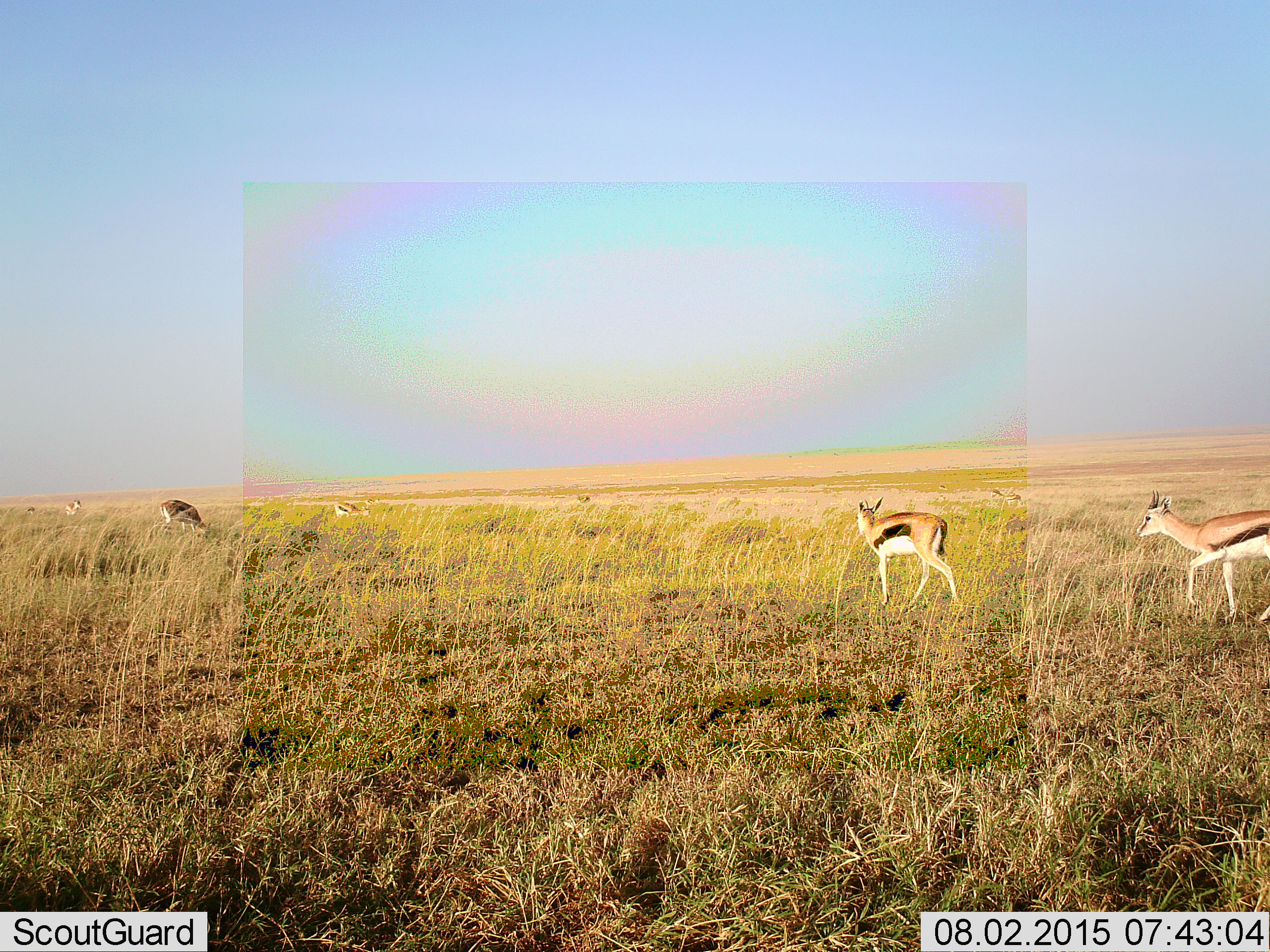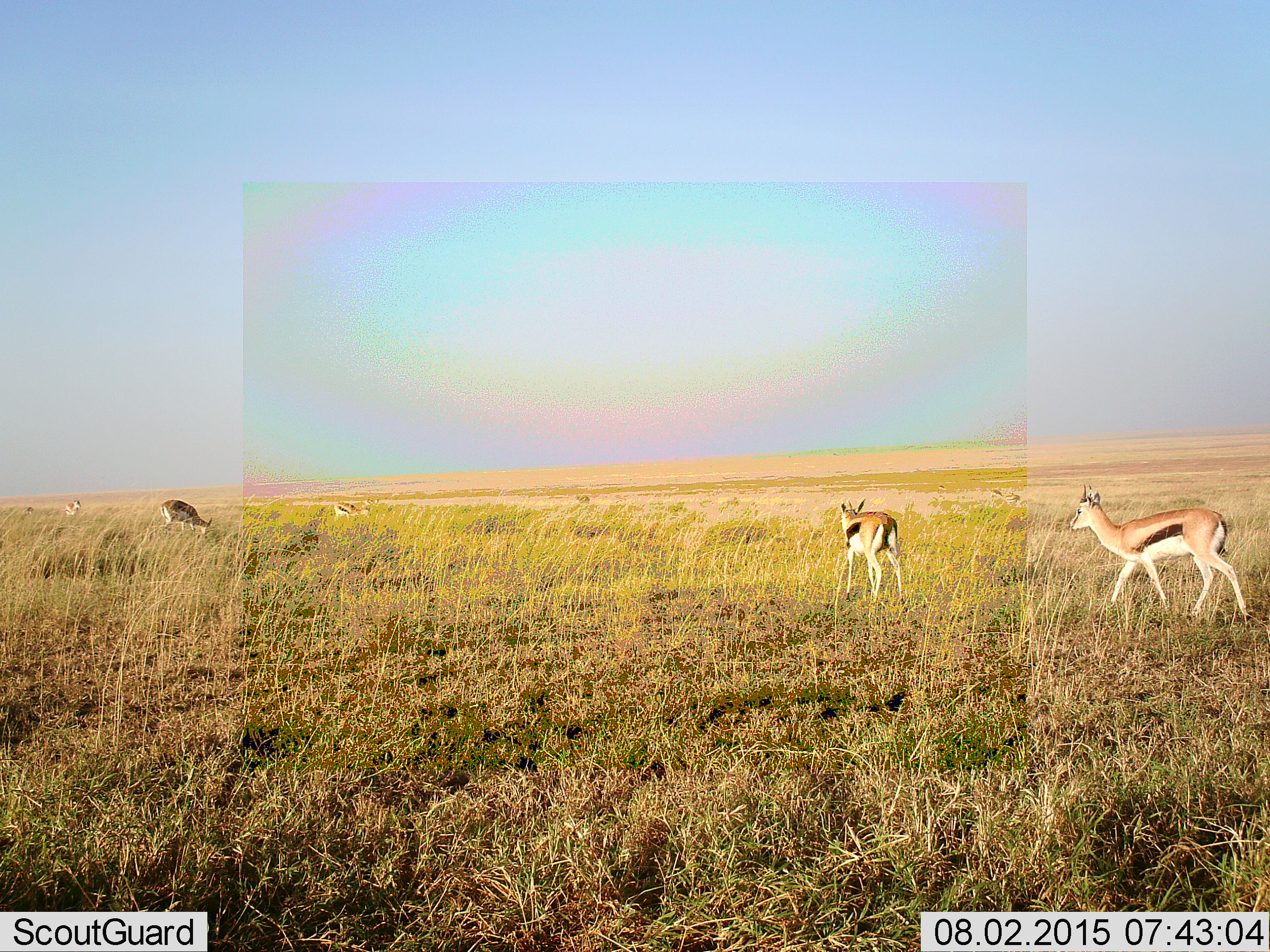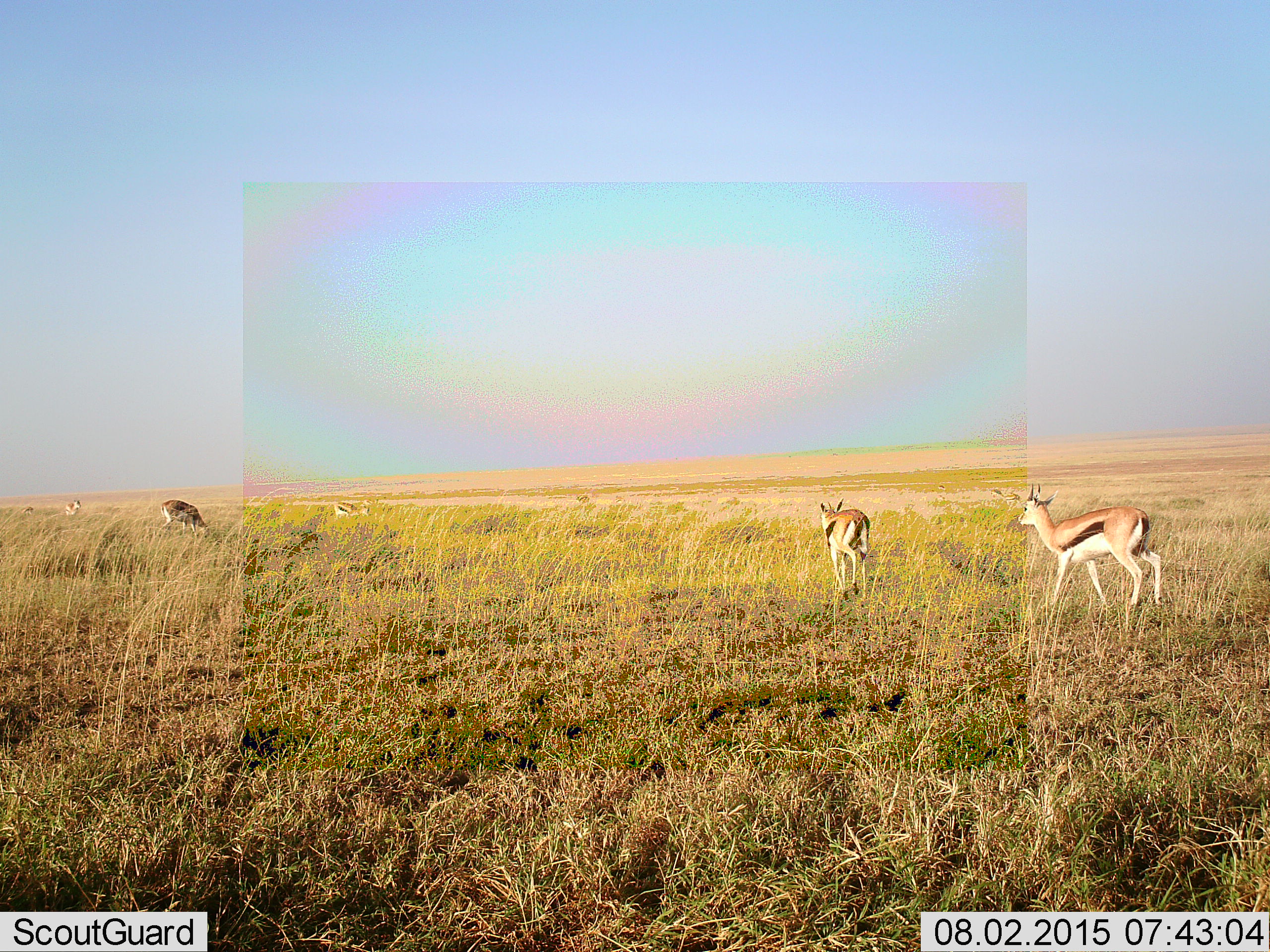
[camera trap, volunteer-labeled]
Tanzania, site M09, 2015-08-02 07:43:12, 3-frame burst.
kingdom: Animalia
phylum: Chordata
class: Mammalia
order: Artiodactyla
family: Bovidae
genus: Eudorcas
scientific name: Eudorcas thomsonii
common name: thomson's gazelle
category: gazellethomsons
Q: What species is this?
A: Gazellethomsons (thomson's gazelle) (Eudorcas thomsonii).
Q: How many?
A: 7.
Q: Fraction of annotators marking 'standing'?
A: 56%.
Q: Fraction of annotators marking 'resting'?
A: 0%.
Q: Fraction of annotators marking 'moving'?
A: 89%.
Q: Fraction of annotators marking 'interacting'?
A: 0%.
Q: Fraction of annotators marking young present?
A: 0%.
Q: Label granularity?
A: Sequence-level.